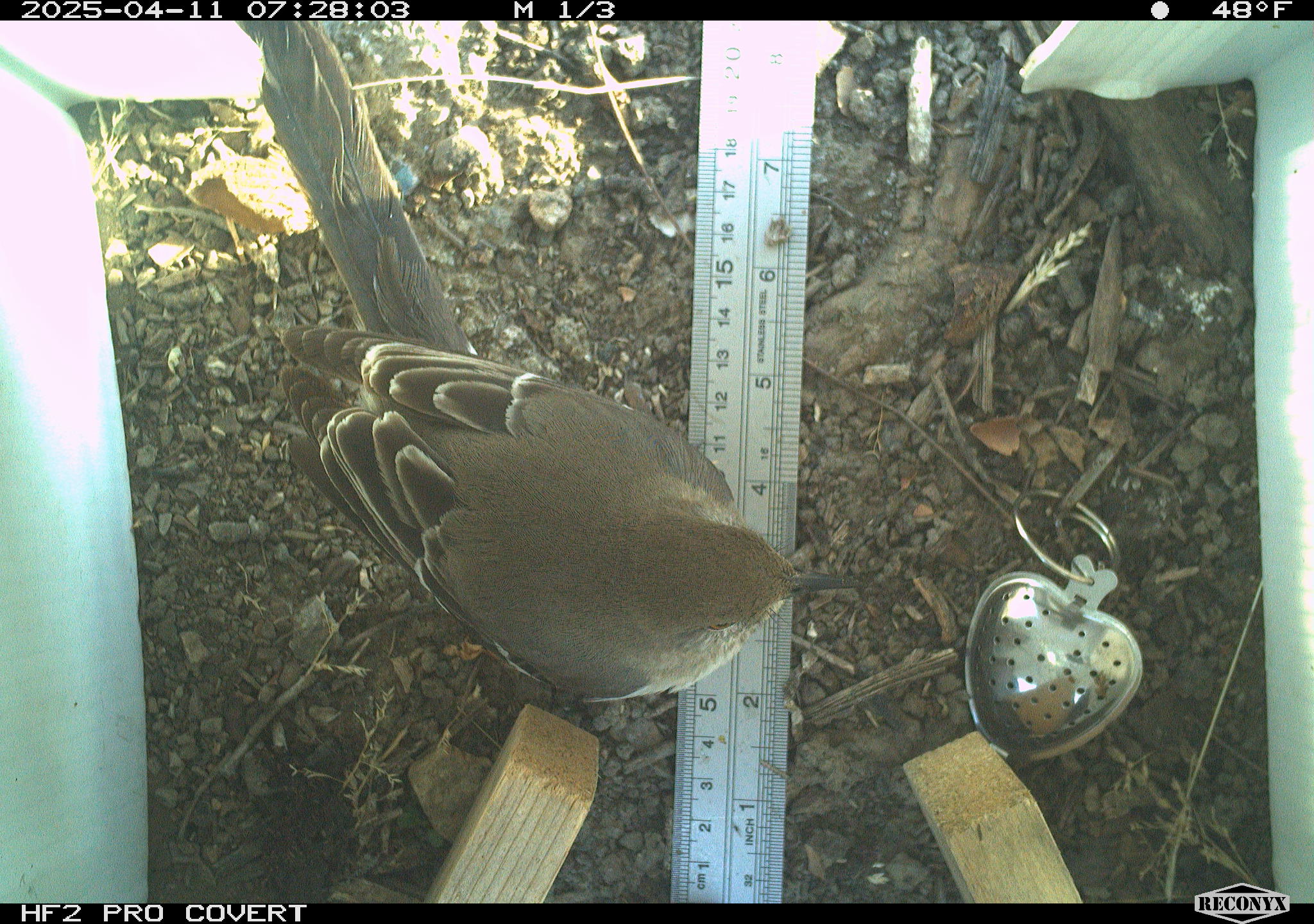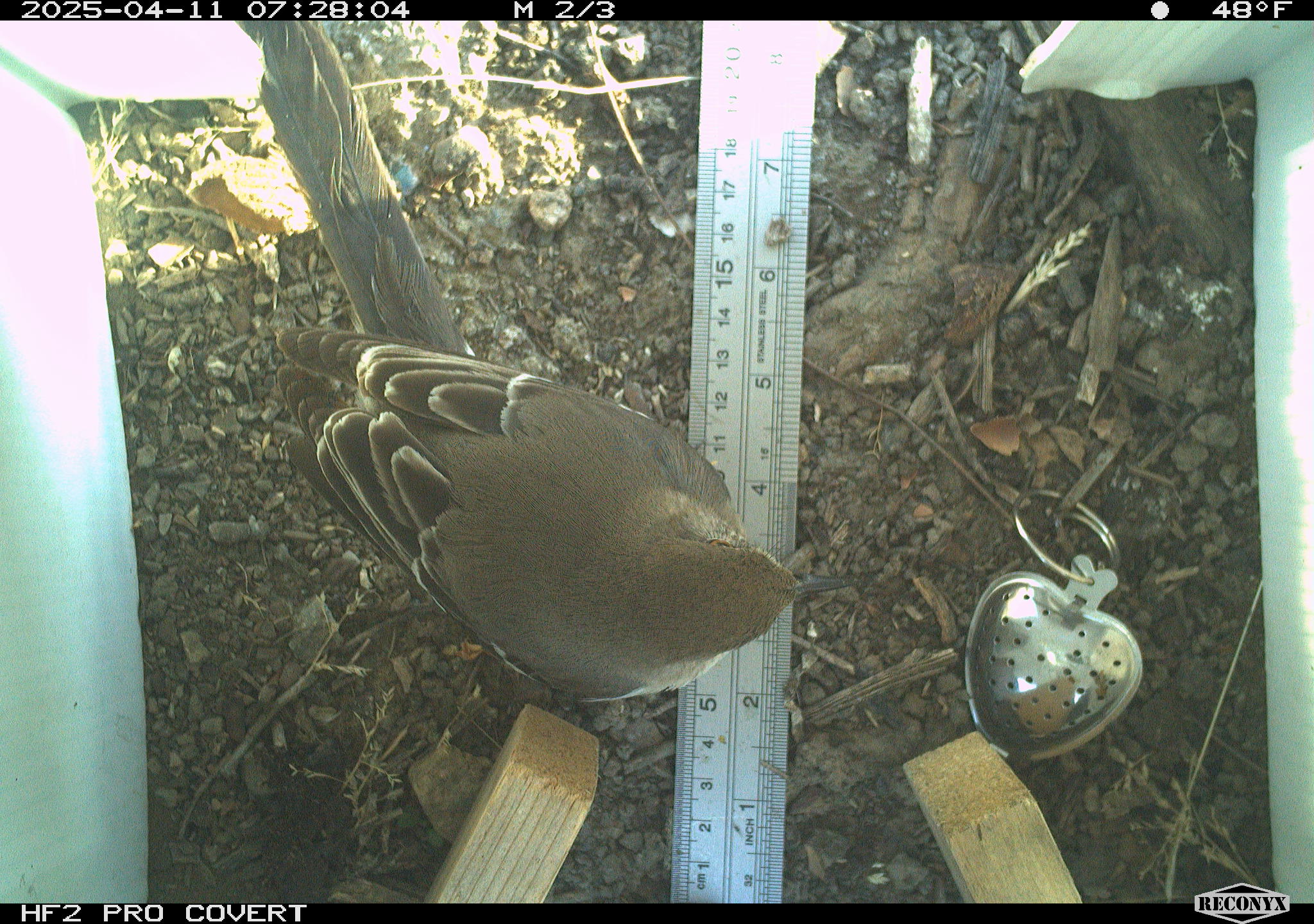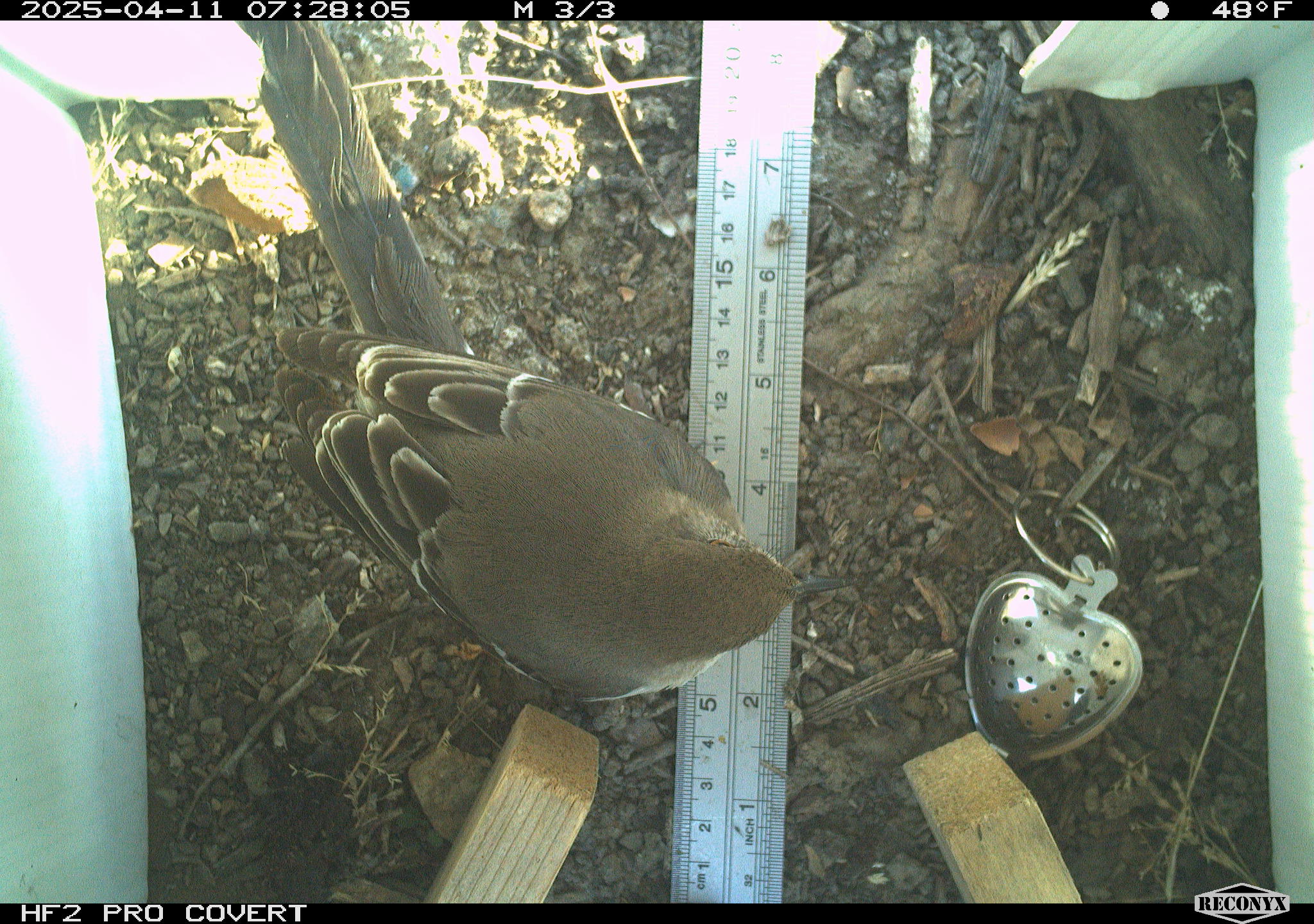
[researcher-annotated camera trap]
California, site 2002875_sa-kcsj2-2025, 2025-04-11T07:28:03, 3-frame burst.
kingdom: Animalia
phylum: Chordata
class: Aves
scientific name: Aves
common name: bird